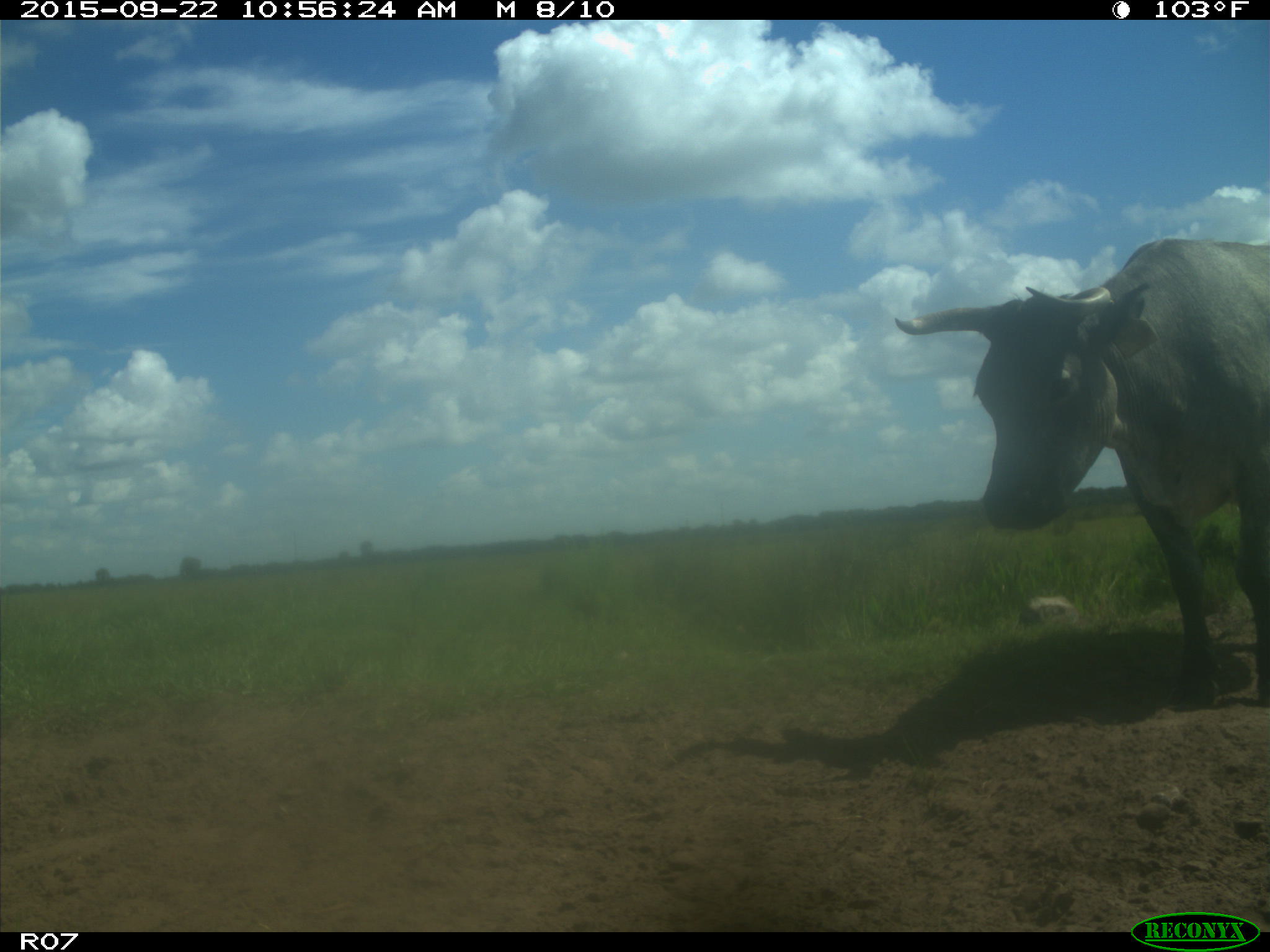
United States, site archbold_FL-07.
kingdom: Animalia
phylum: Chordata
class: Mammalia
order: Artiodactyla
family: Bovidae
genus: Bos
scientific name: Bos taurus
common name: domestic cow